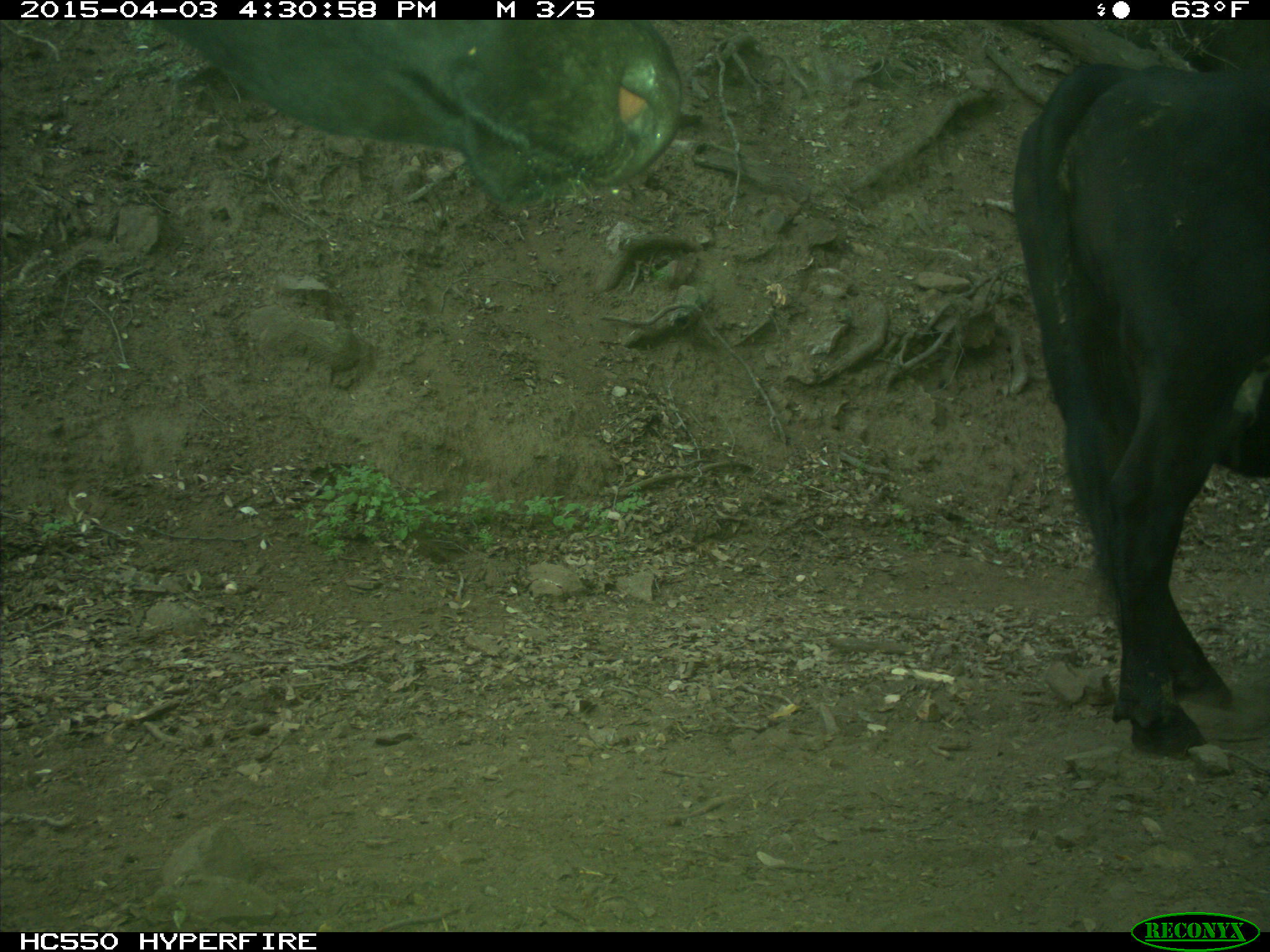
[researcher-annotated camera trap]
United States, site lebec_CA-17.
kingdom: Animalia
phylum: Chordata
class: Mammalia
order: Artiodactyla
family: Bovidae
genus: Bos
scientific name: Bos taurus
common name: domestic cow